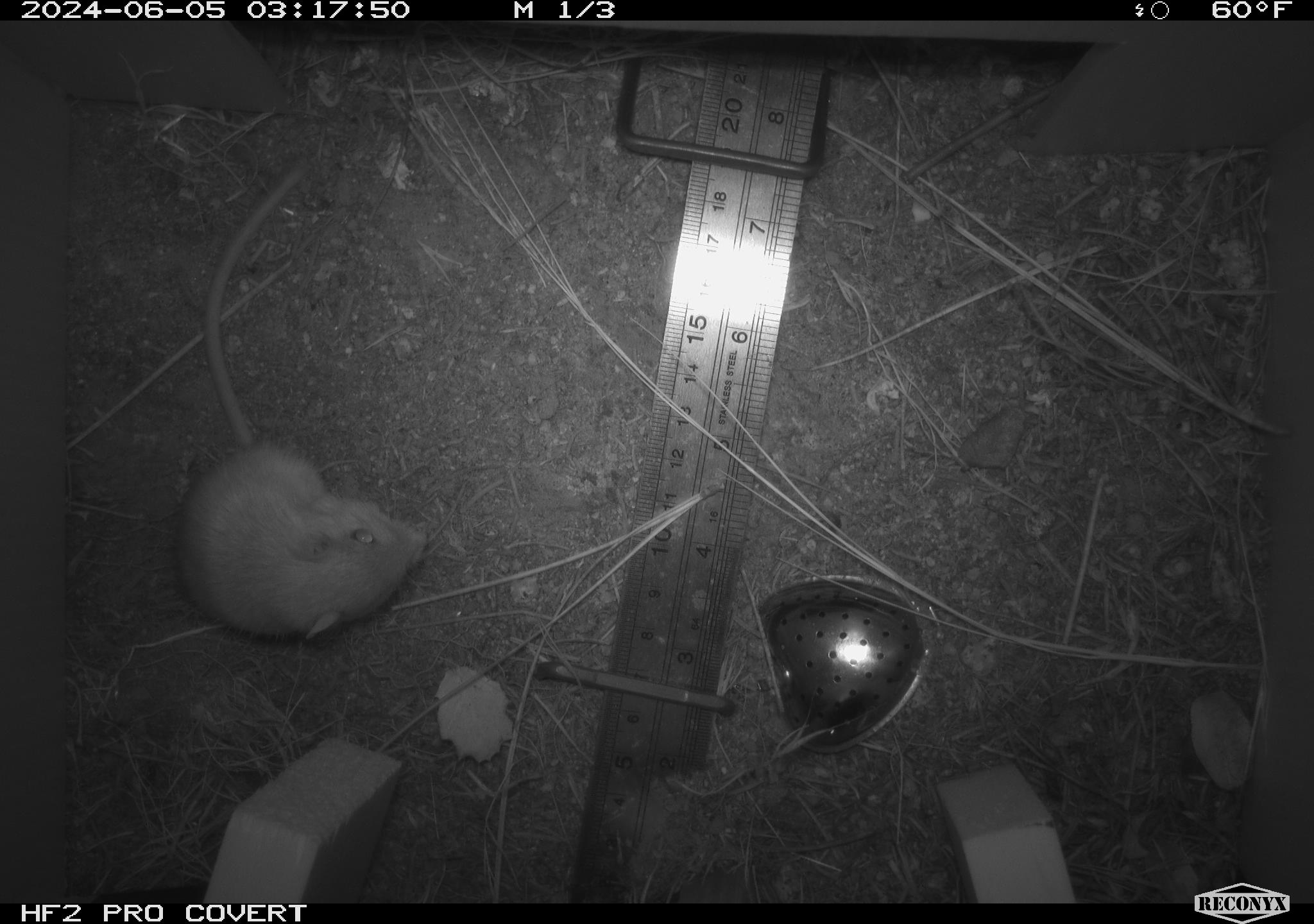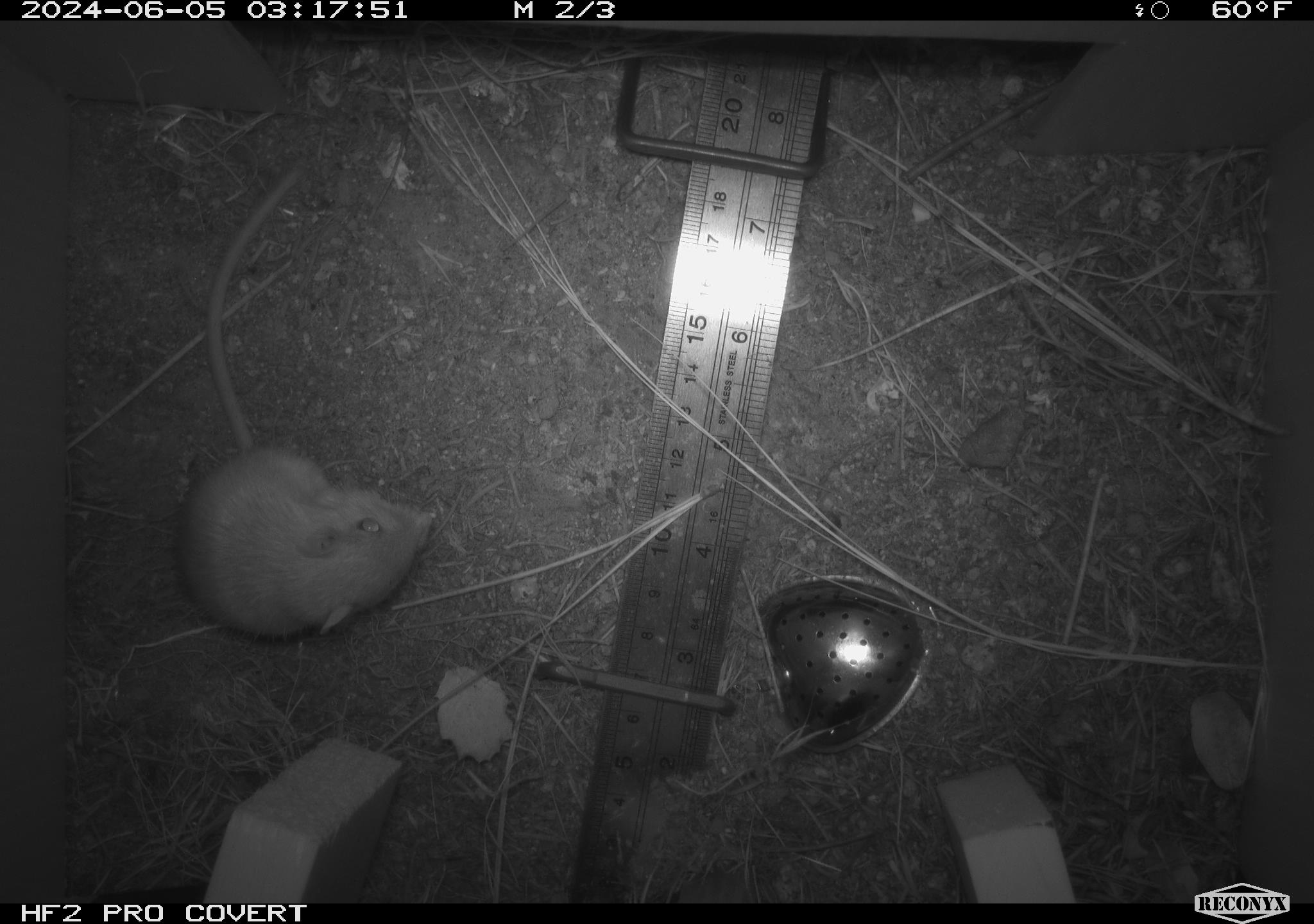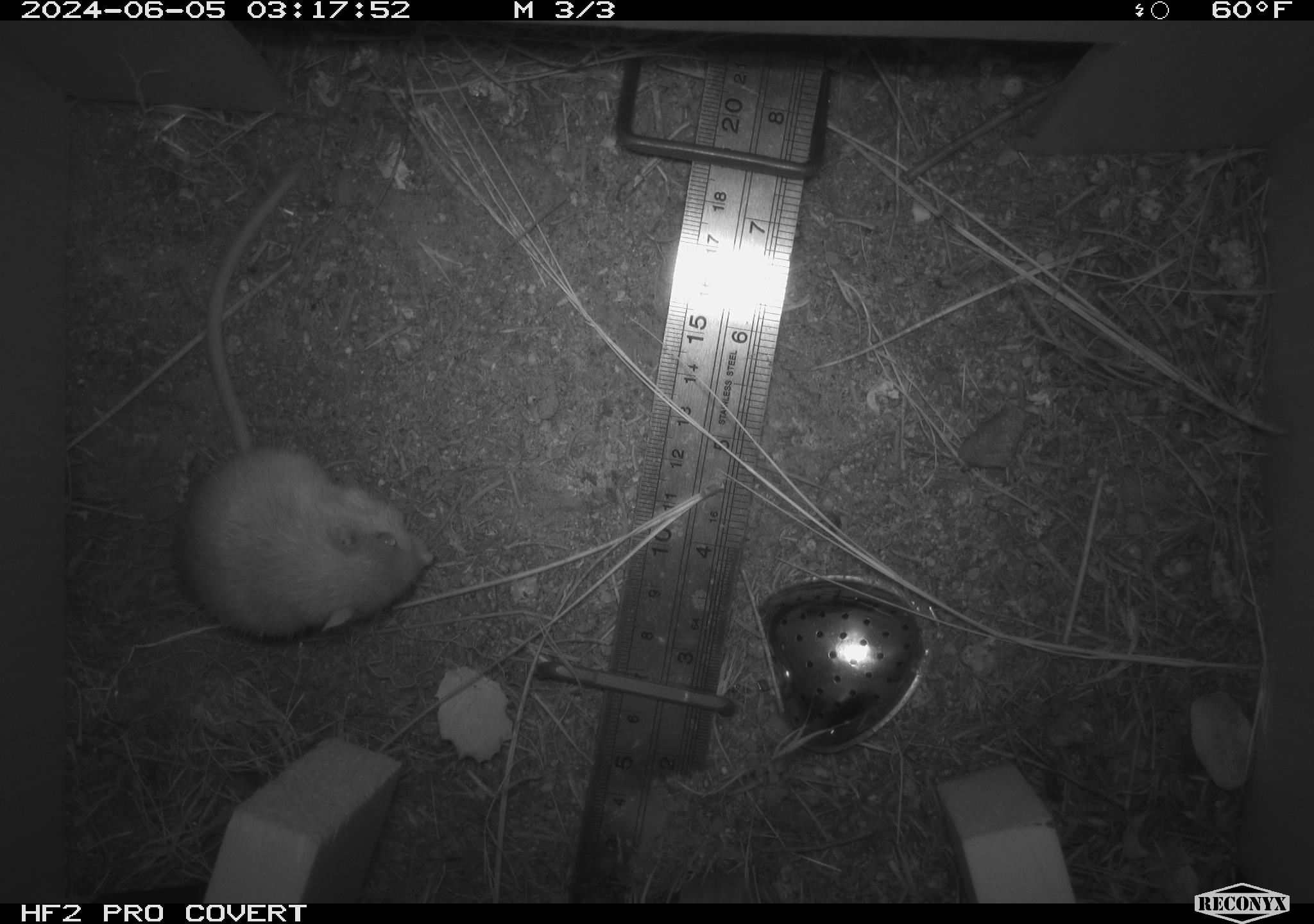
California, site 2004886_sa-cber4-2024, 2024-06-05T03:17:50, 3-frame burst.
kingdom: Animalia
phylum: Chordata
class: Mammalia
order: Rodentia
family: Heteromyidae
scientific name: Heteromyidae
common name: kangaroo rats and pocket mice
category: heteromyidae family